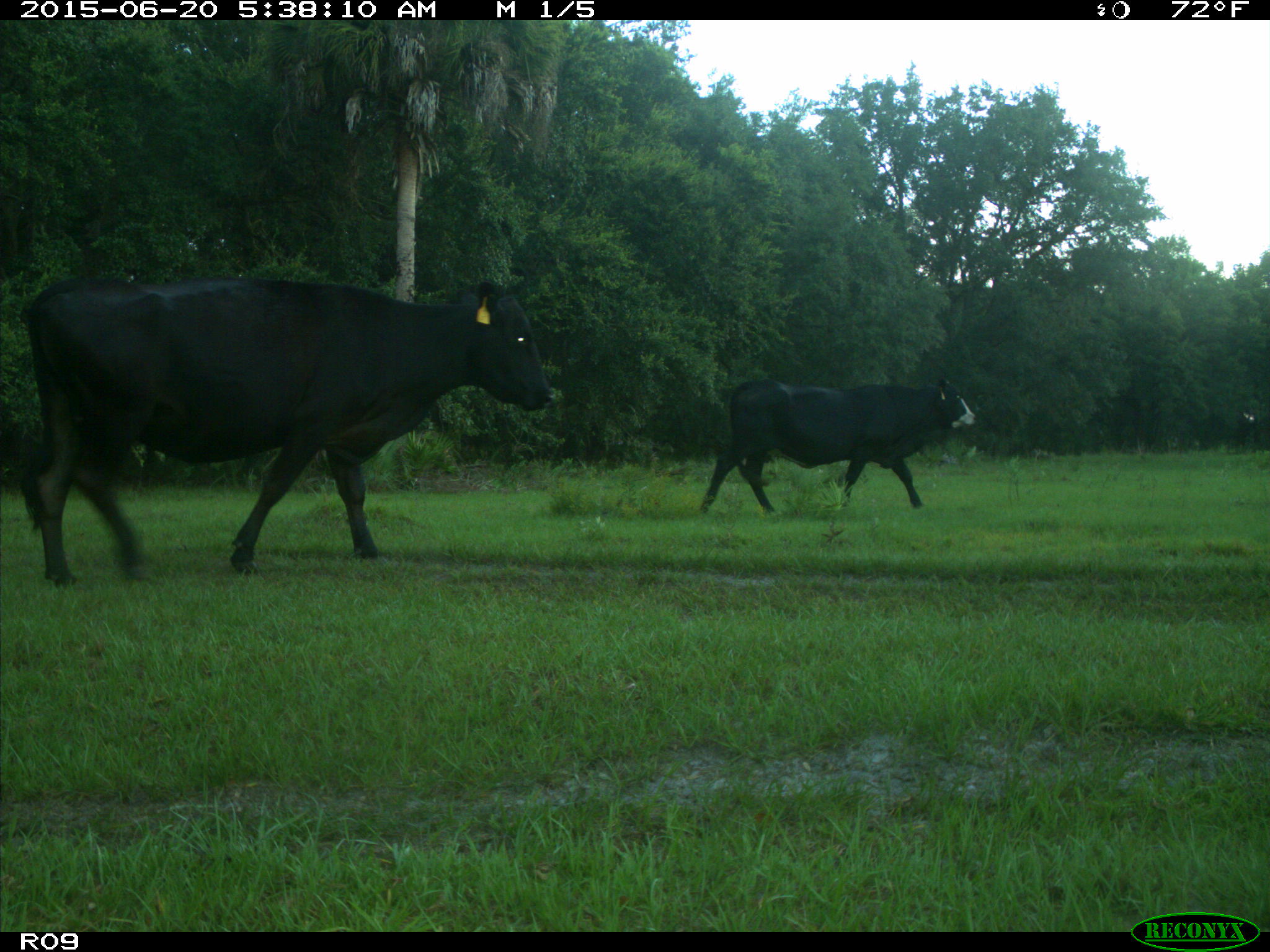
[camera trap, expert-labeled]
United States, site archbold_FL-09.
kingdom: Animalia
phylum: Chordata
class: Mammalia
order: Artiodactyla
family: Bovidae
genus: Bos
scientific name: Bos taurus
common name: domestic cow